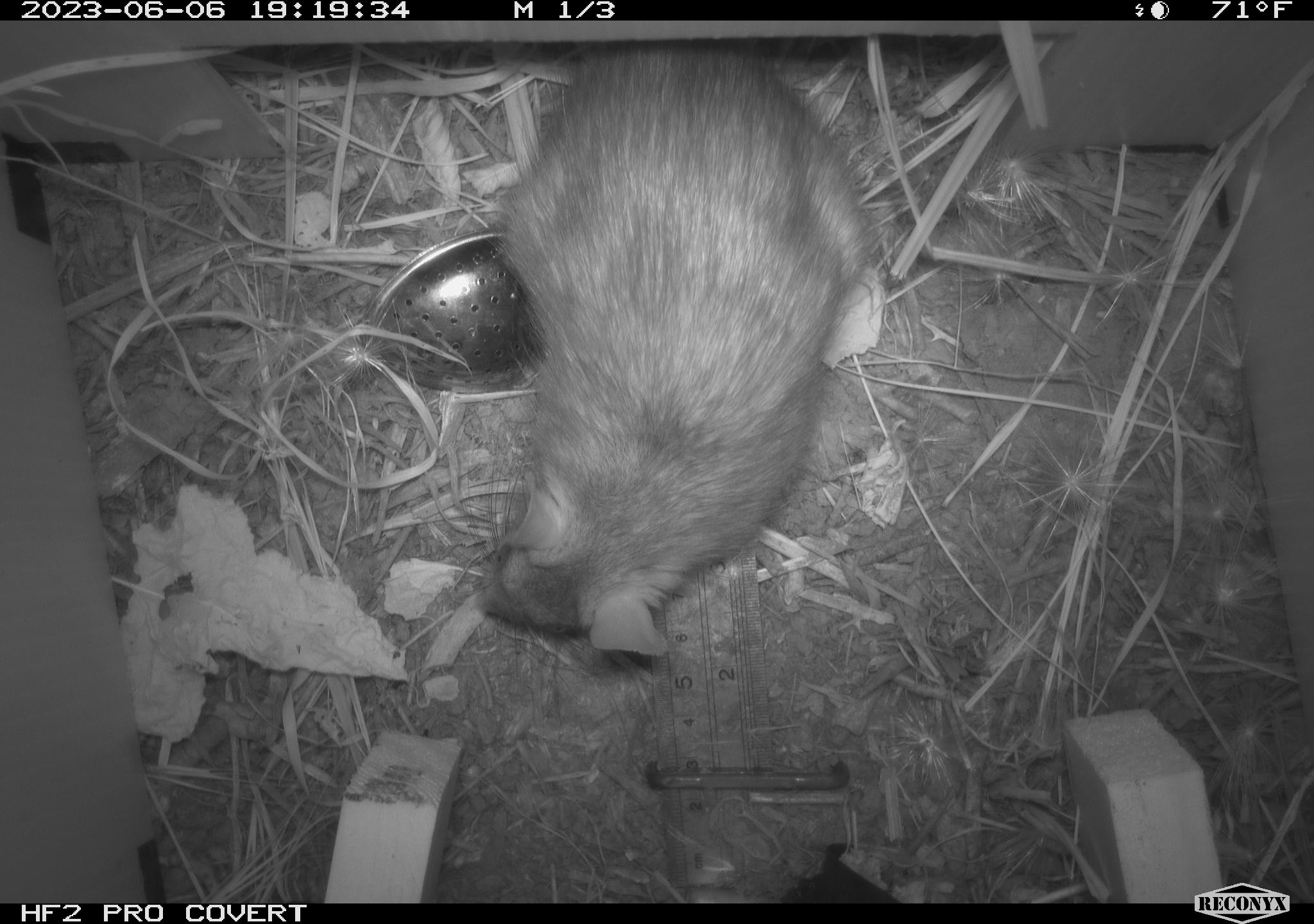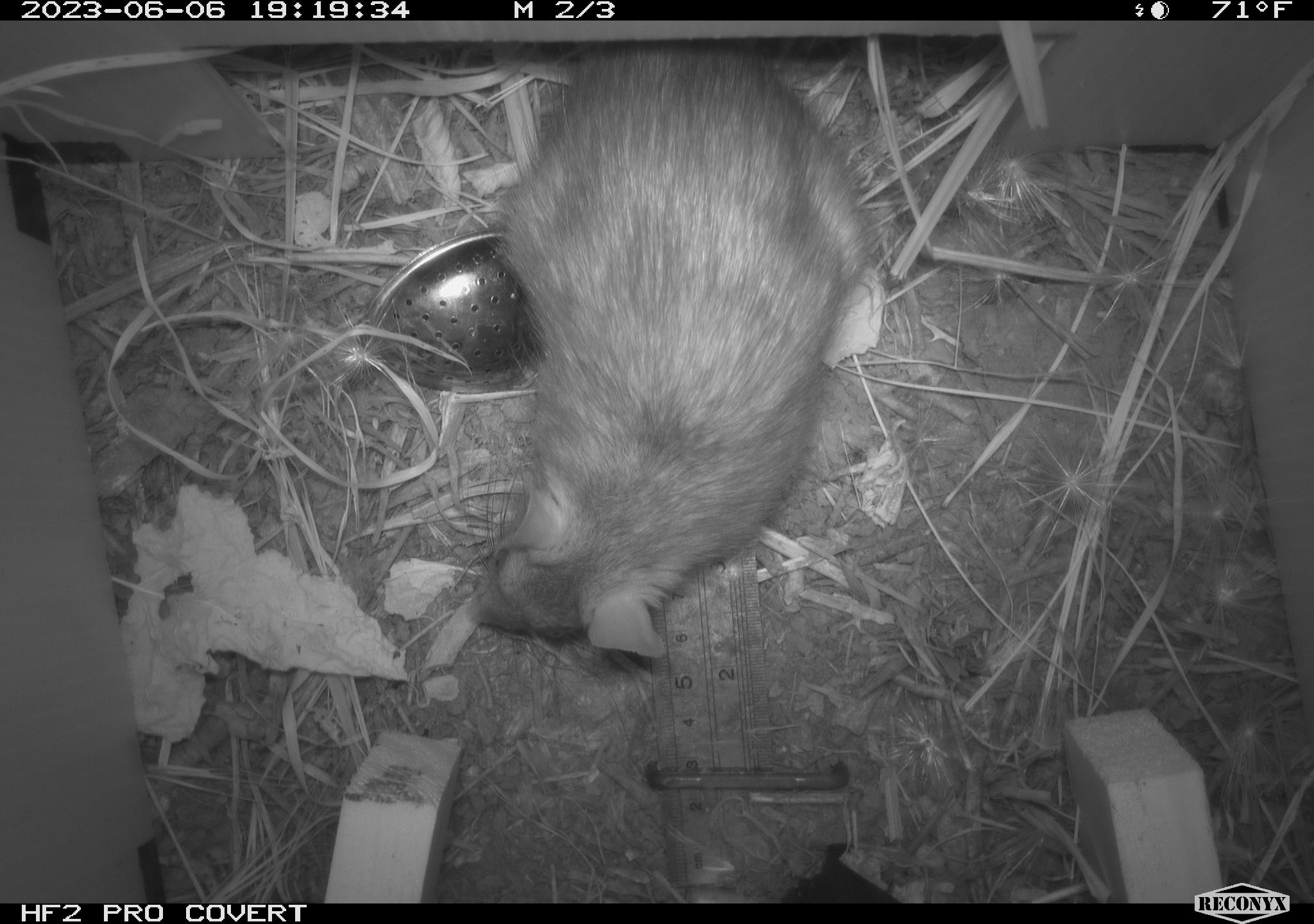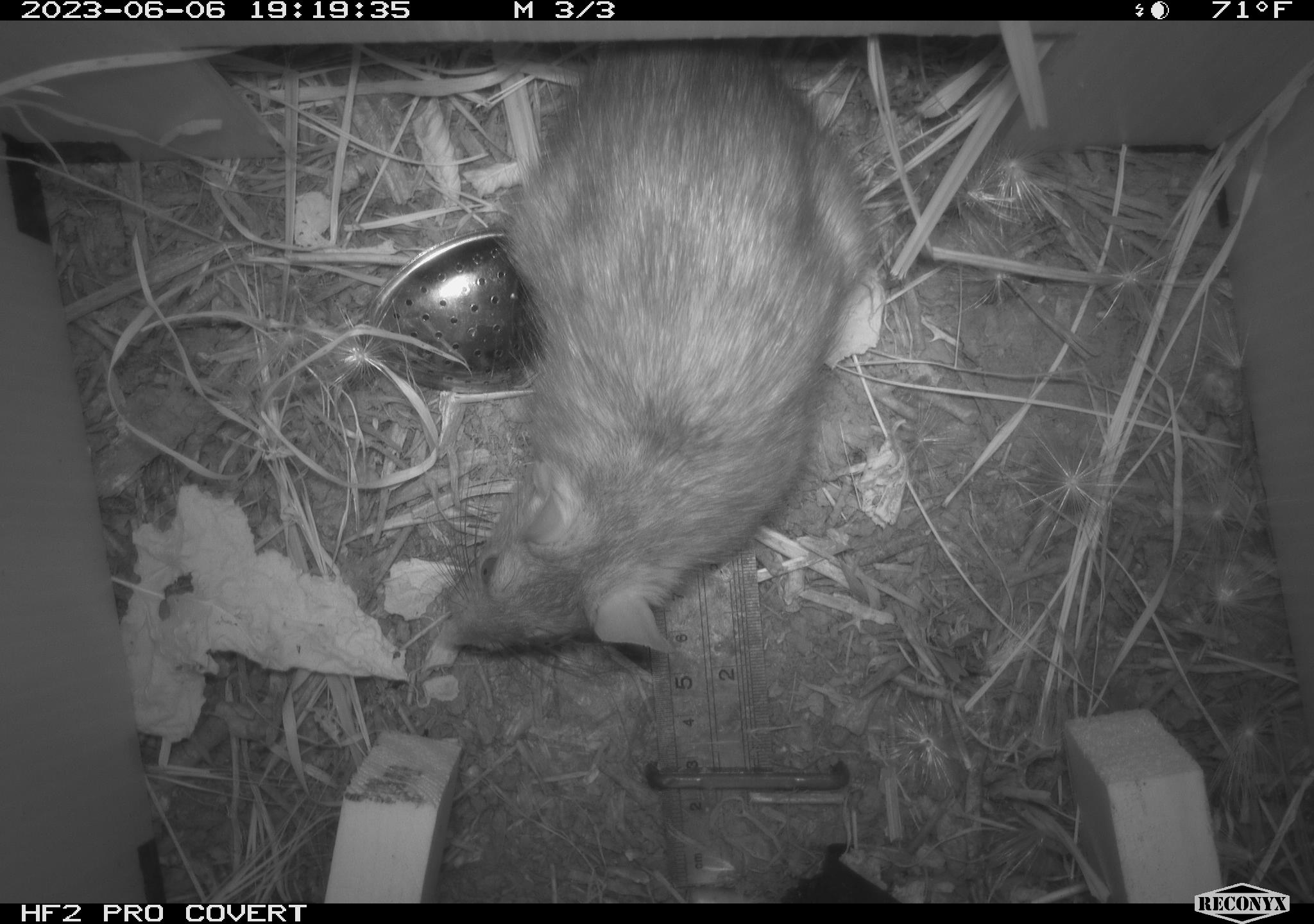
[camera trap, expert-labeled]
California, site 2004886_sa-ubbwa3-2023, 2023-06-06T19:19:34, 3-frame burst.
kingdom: Animalia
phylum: Chordata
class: Mammalia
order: Rodentia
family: Muridae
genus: Rattus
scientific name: Rattus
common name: rat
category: rattus species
Rattus species (rat) (Rattus).